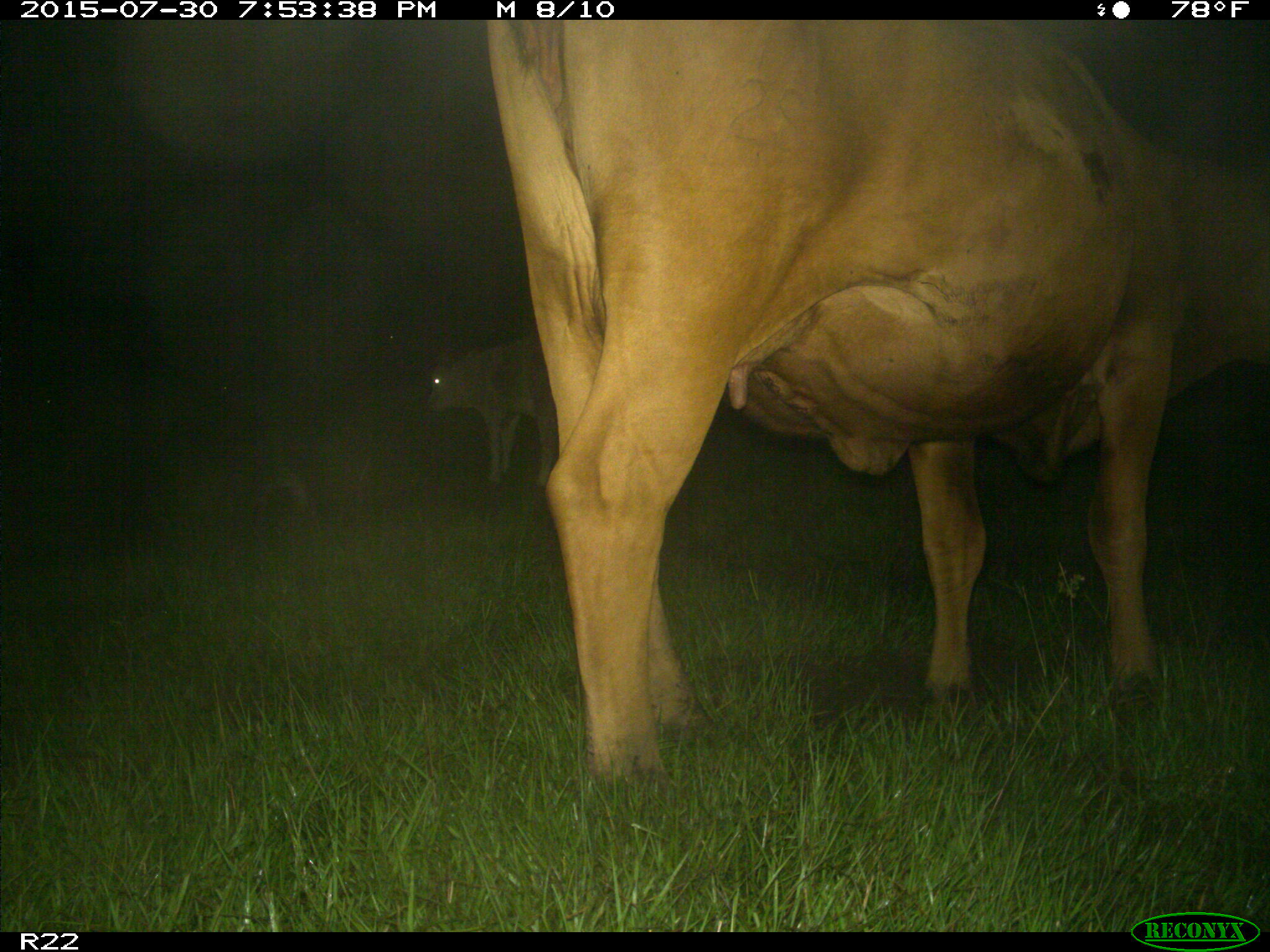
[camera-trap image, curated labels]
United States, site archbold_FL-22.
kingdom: Animalia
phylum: Chordata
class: Mammalia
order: Artiodactyla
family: Bovidae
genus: Bos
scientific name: Bos taurus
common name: domestic cow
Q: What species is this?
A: Bos taurus (domestic cow).